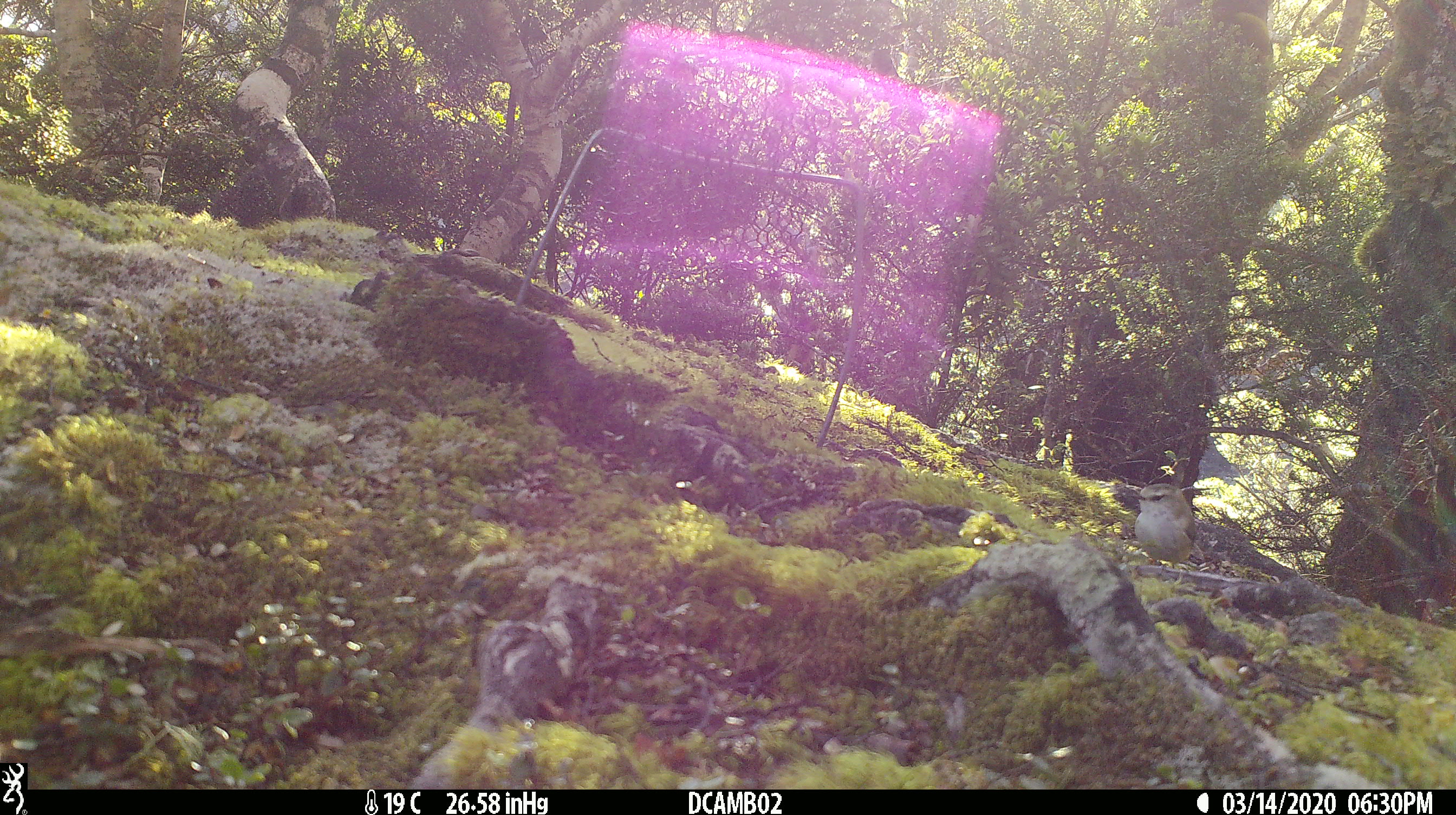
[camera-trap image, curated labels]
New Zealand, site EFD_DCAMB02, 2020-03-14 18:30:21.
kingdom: Animalia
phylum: Chordata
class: Aves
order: Passeriformes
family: Acanthisittidae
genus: Acanthisitta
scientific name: Acanthisitta chloris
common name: rifleman